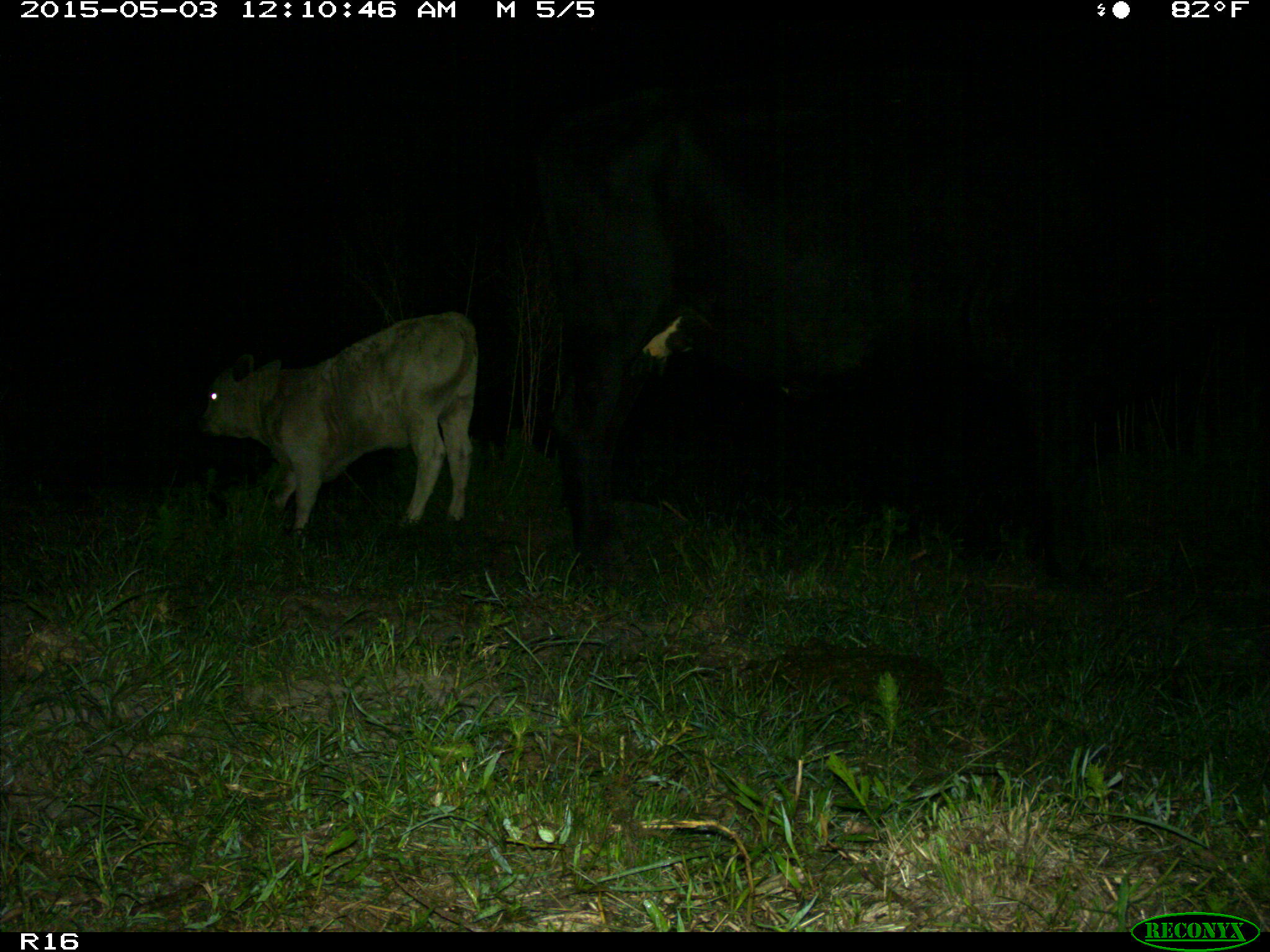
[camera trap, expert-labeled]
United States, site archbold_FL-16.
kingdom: Animalia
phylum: Chordata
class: Mammalia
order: Artiodactyla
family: Bovidae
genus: Bos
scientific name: Bos taurus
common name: domestic cow